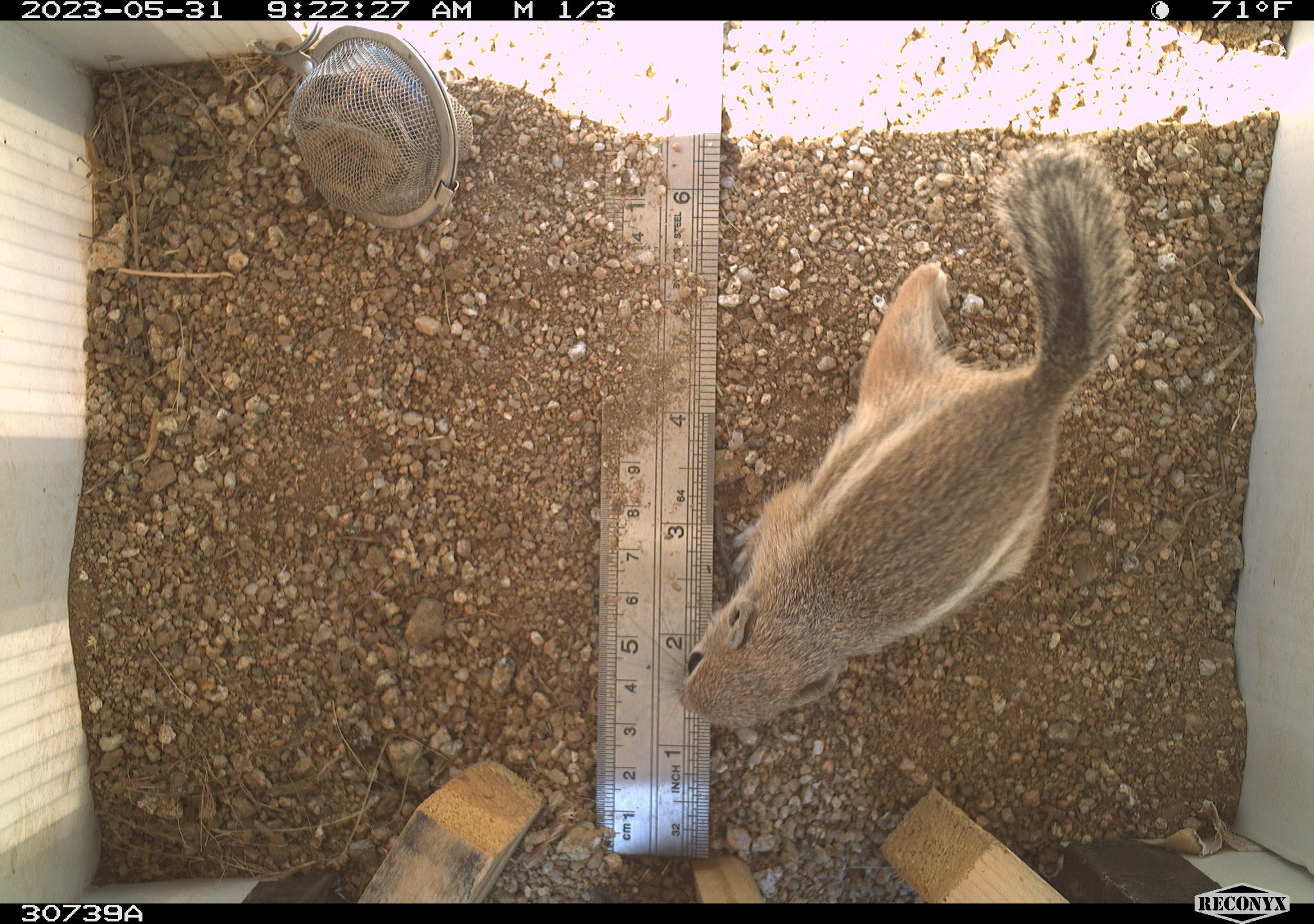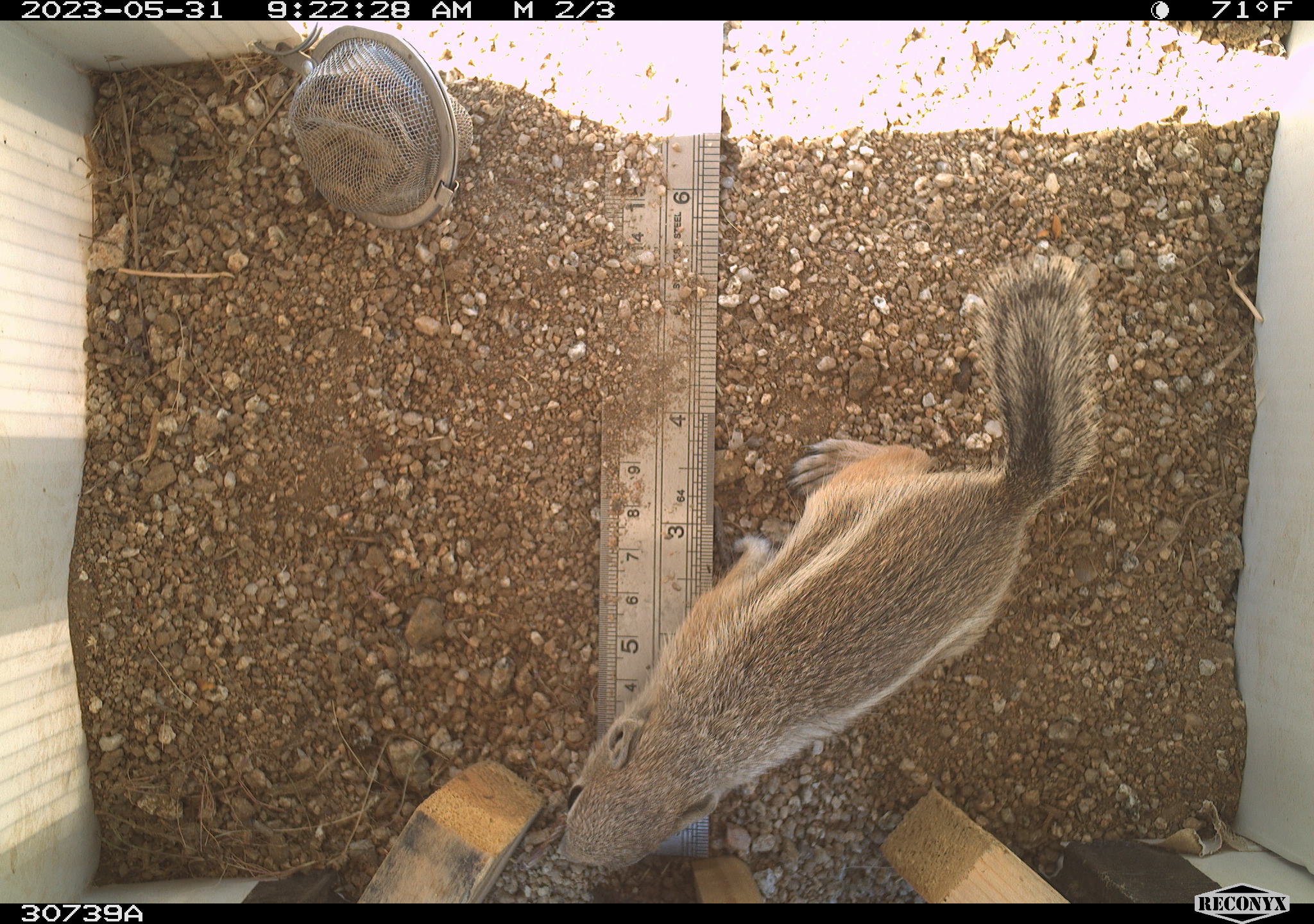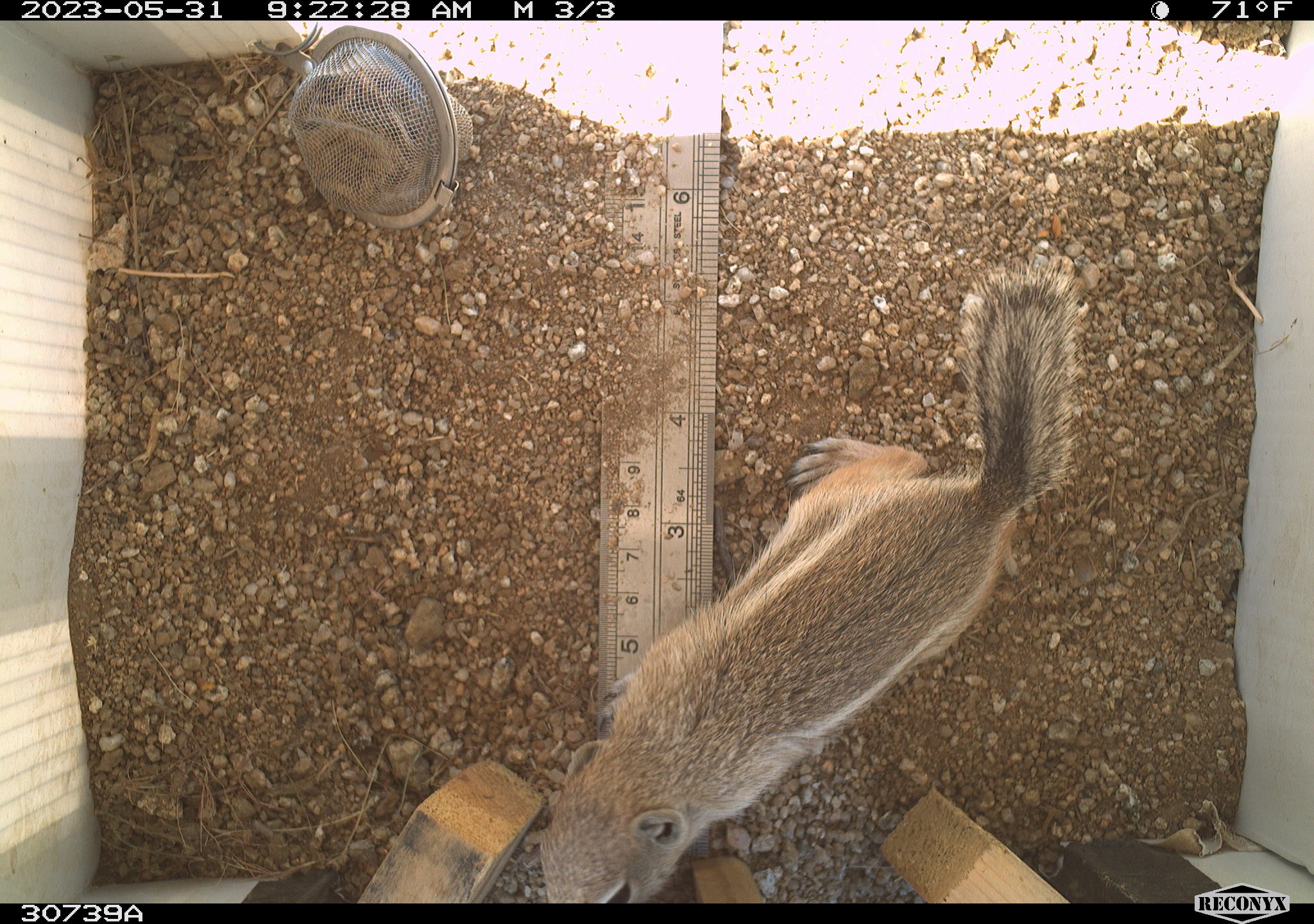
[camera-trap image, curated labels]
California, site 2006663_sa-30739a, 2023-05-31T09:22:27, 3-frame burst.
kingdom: Animalia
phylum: Chordata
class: Mammalia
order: Rodentia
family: Sciuridae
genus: Ammospermophilus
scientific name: Ammospermophilus leucurus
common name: white-tailed antelope squirrel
White-tailed antelope squirrel (Ammospermophilus leucurus).